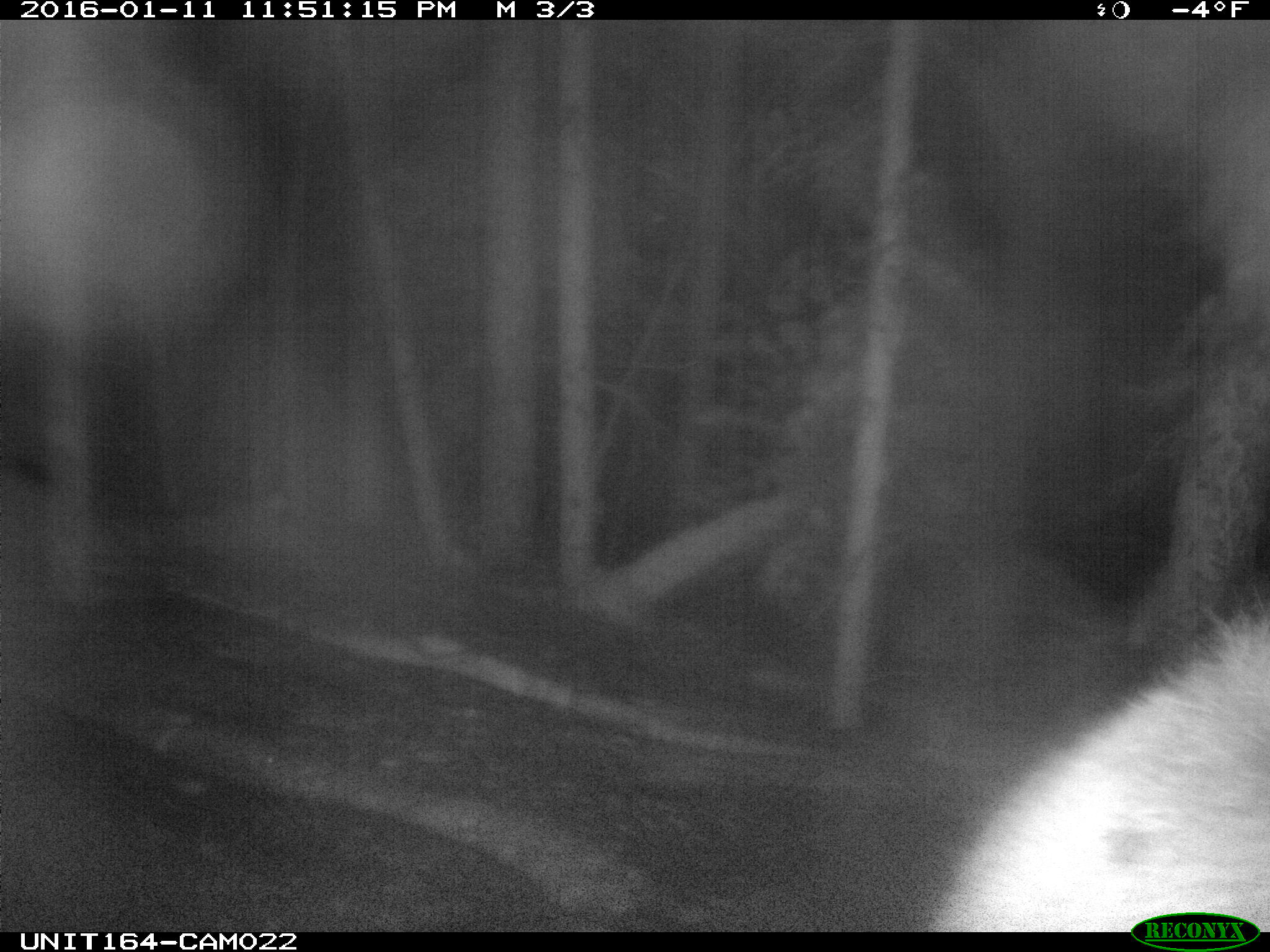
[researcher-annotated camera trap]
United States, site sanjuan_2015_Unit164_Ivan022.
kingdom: Animalia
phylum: Chordata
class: Mammalia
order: Artiodactyla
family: Cervidae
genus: Cervus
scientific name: Cervus elaphus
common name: red deer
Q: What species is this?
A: Cervus elaphus (red deer).